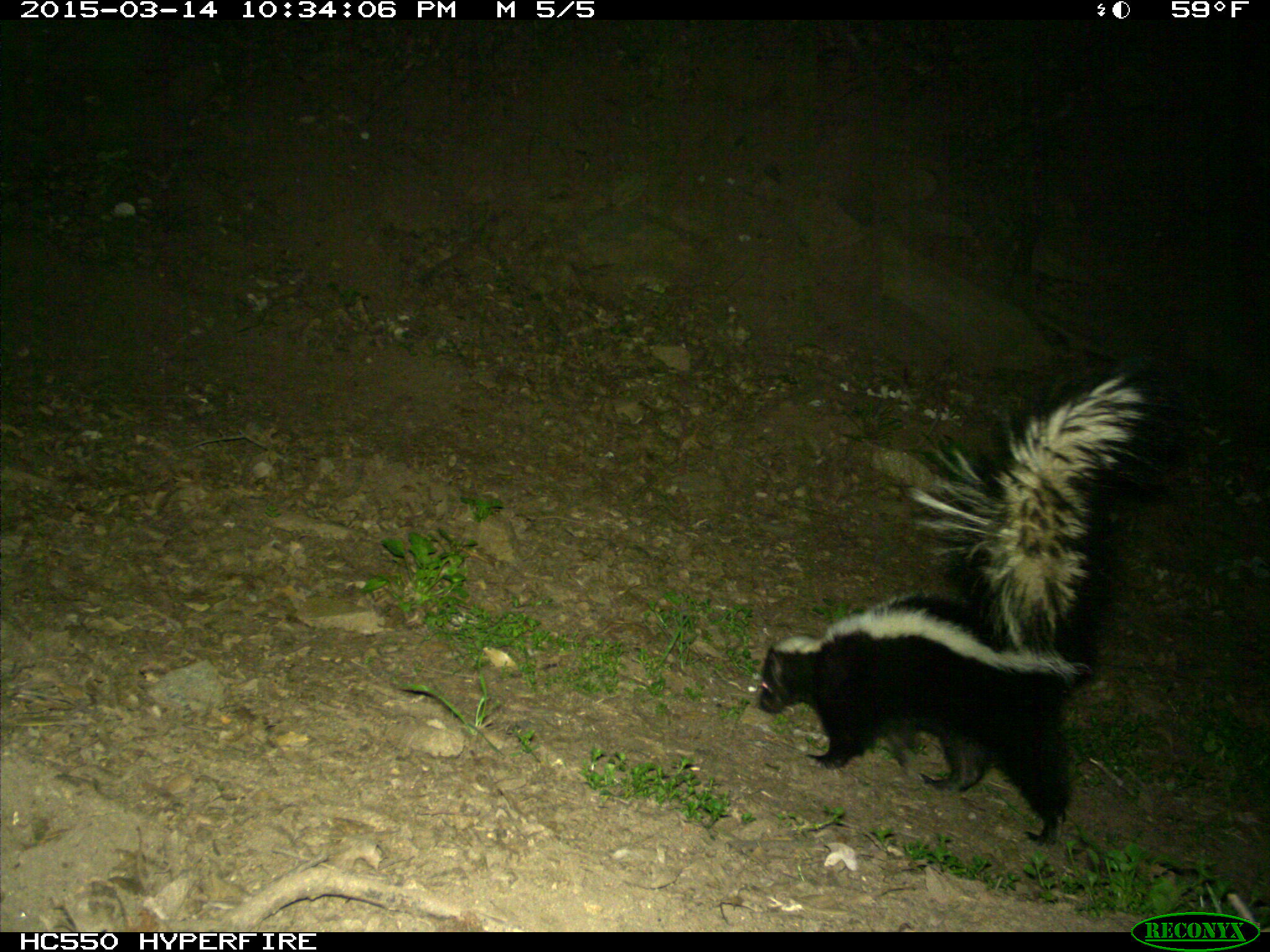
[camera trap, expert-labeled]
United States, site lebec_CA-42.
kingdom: Animalia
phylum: Chordata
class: Mammalia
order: Carnivora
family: Mephitidae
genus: Mephitis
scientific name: Mephitis mephitis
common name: striped skunk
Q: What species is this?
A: Mephitis mephitis (striped skunk).